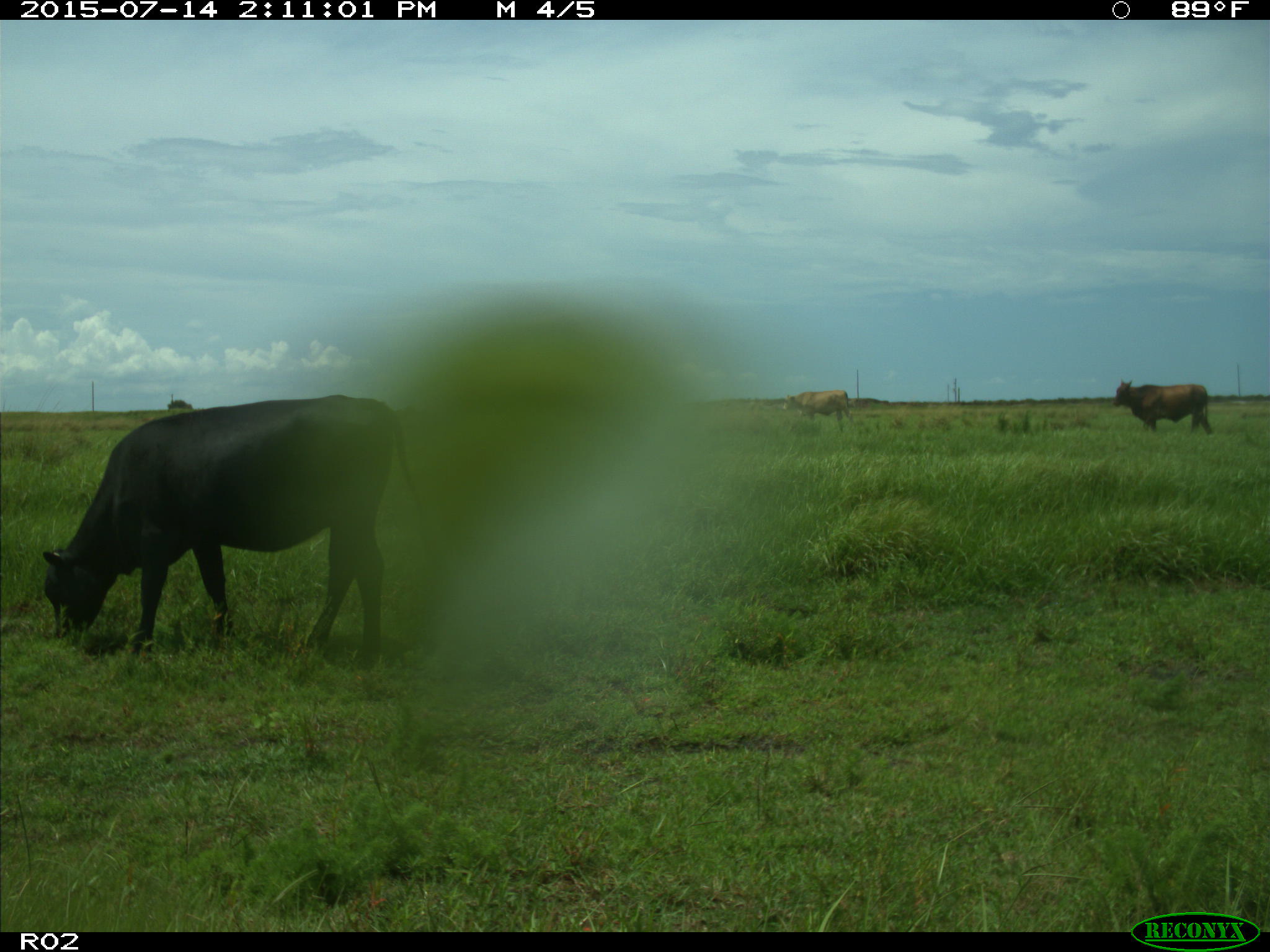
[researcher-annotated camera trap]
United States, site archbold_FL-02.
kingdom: Animalia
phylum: Chordata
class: Mammalia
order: Artiodactyla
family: Bovidae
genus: Bos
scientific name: Bos taurus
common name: domestic cow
Bos taurus (domestic cow).